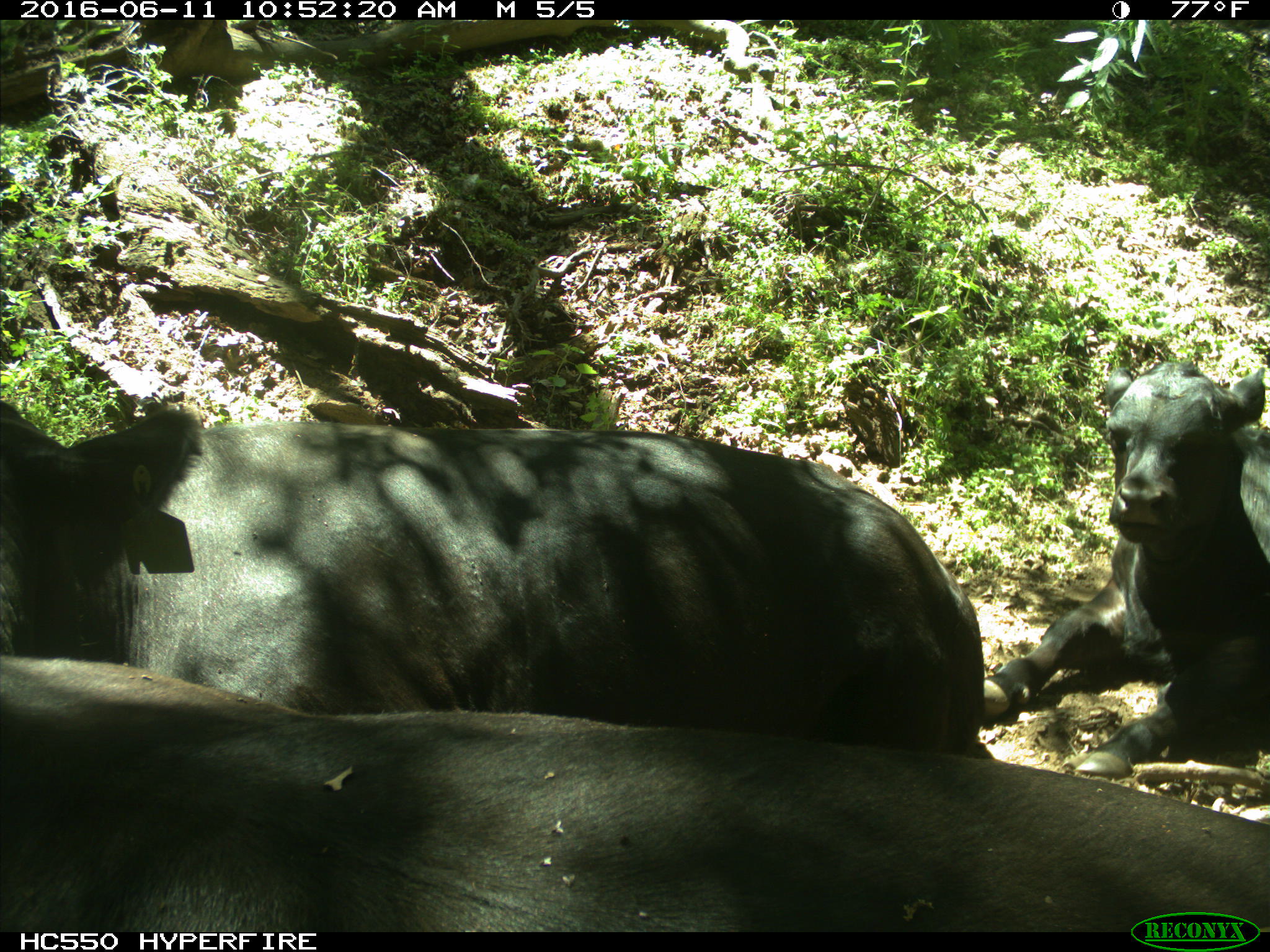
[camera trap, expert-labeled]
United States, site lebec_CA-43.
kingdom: Animalia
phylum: Chordata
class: Mammalia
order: Artiodactyla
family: Bovidae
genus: Bos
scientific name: Bos taurus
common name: domestic cow